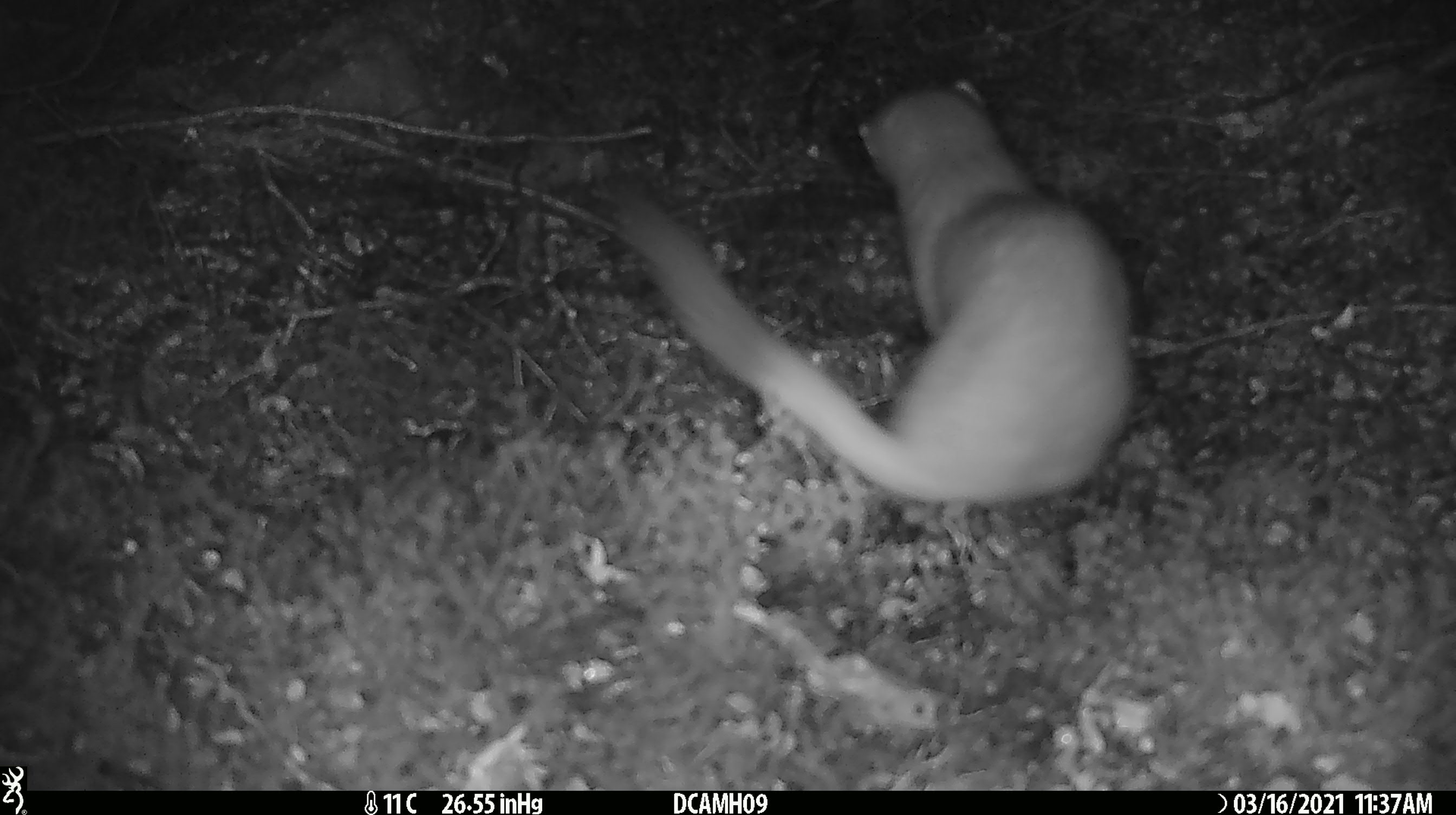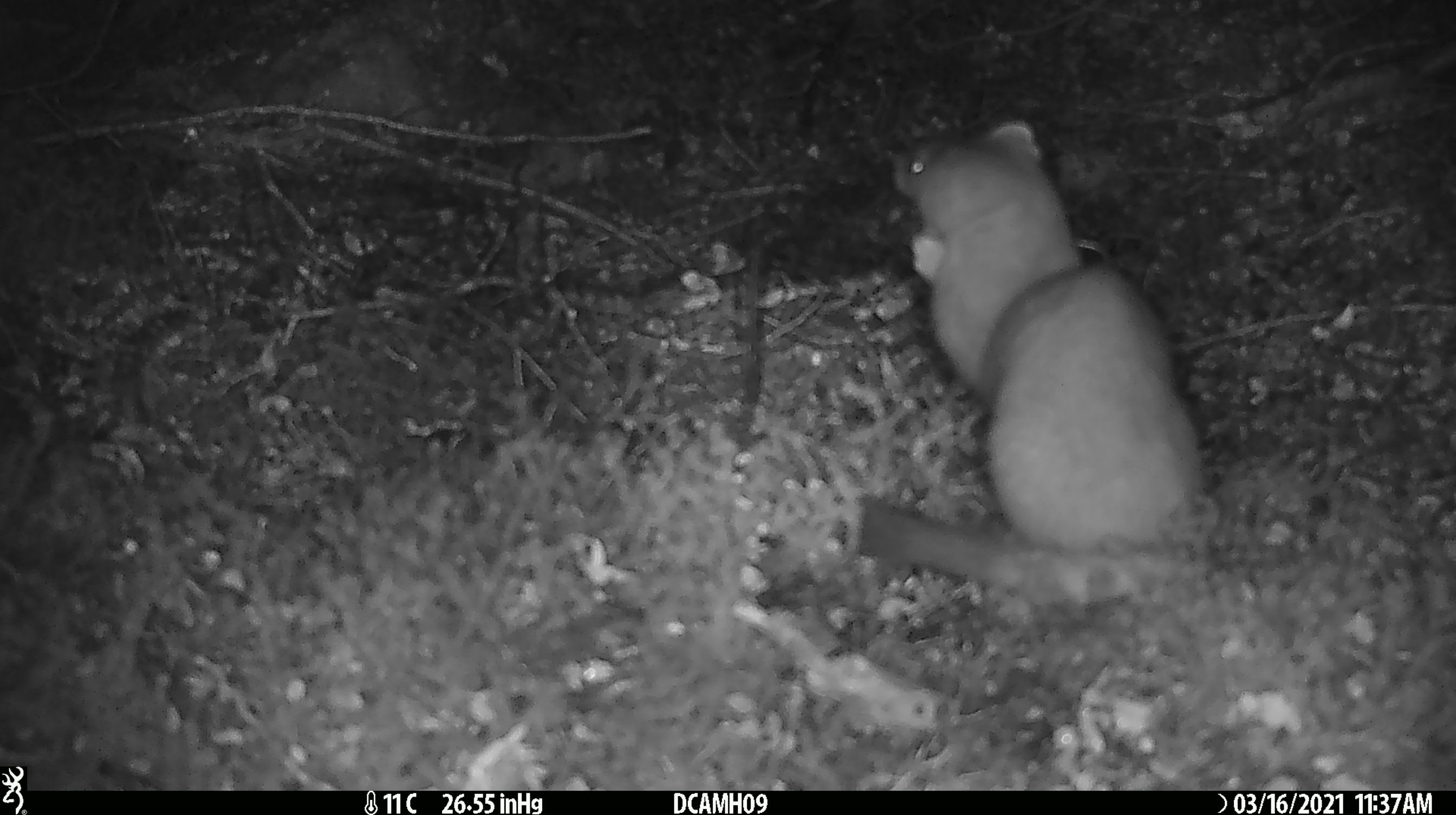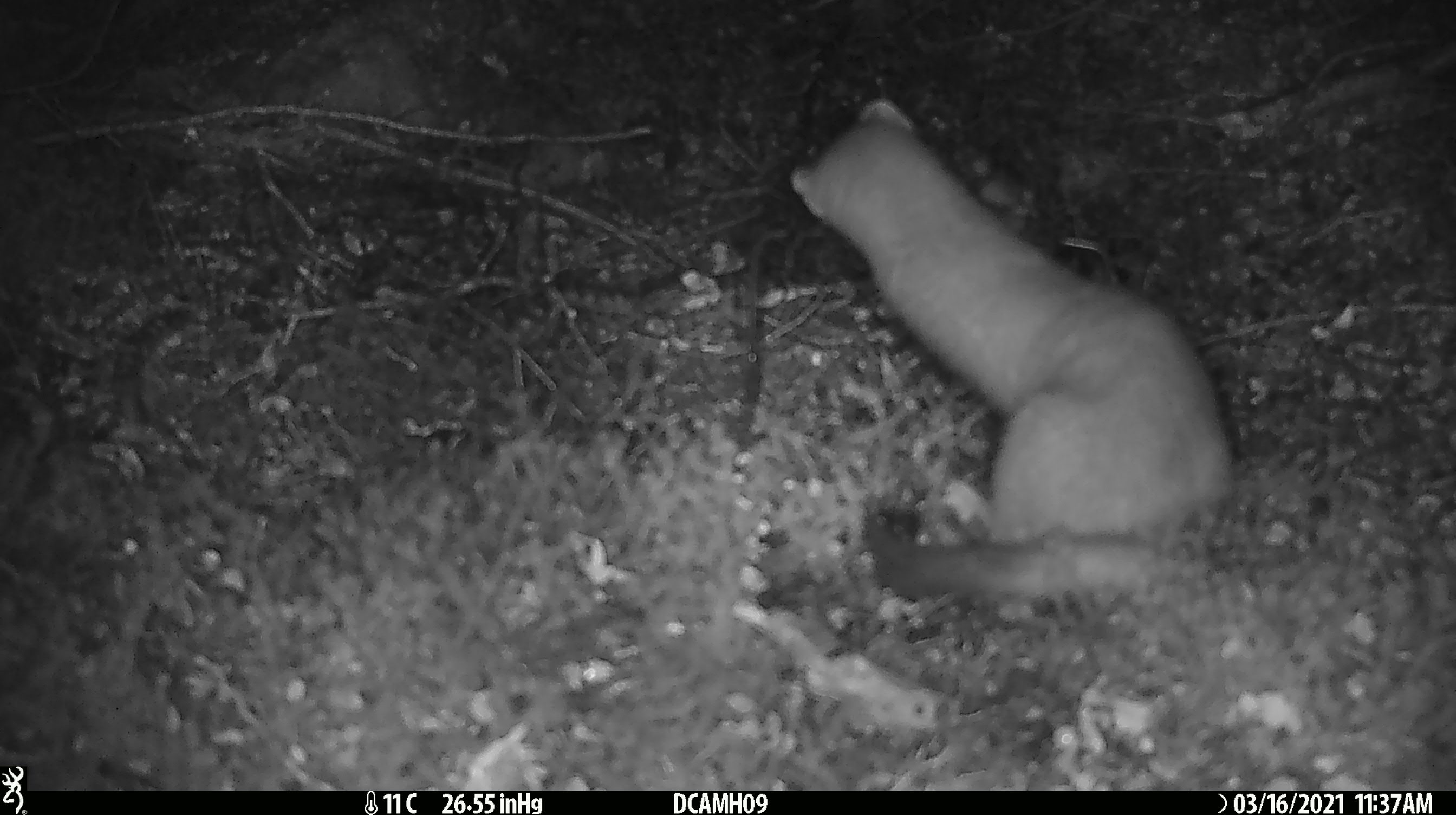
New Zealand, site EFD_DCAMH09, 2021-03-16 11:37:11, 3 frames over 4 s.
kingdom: Animalia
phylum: Chordata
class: Mammalia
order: Carnivora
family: Mustelidae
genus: Mustela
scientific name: Mustela erminea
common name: stoat